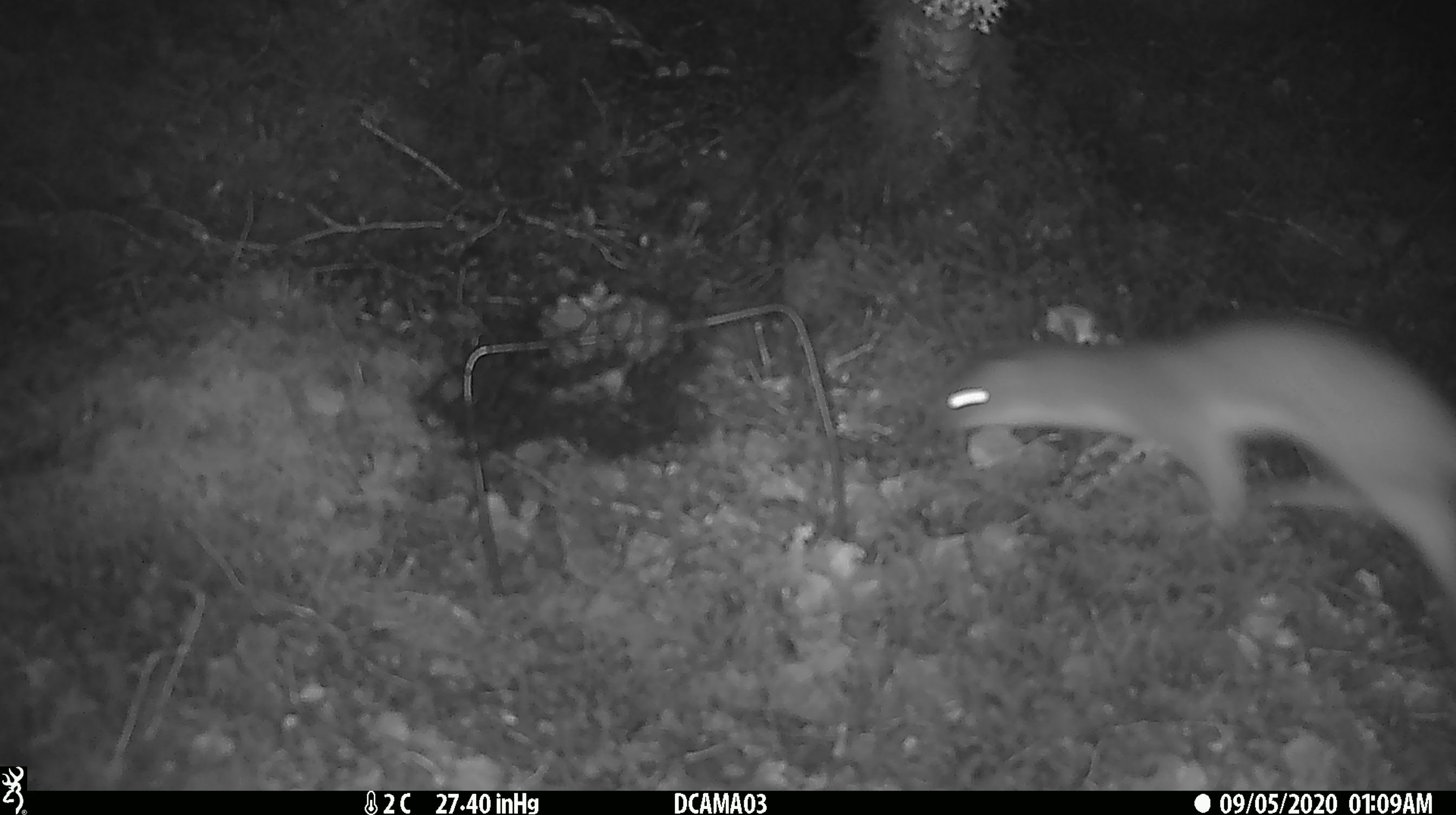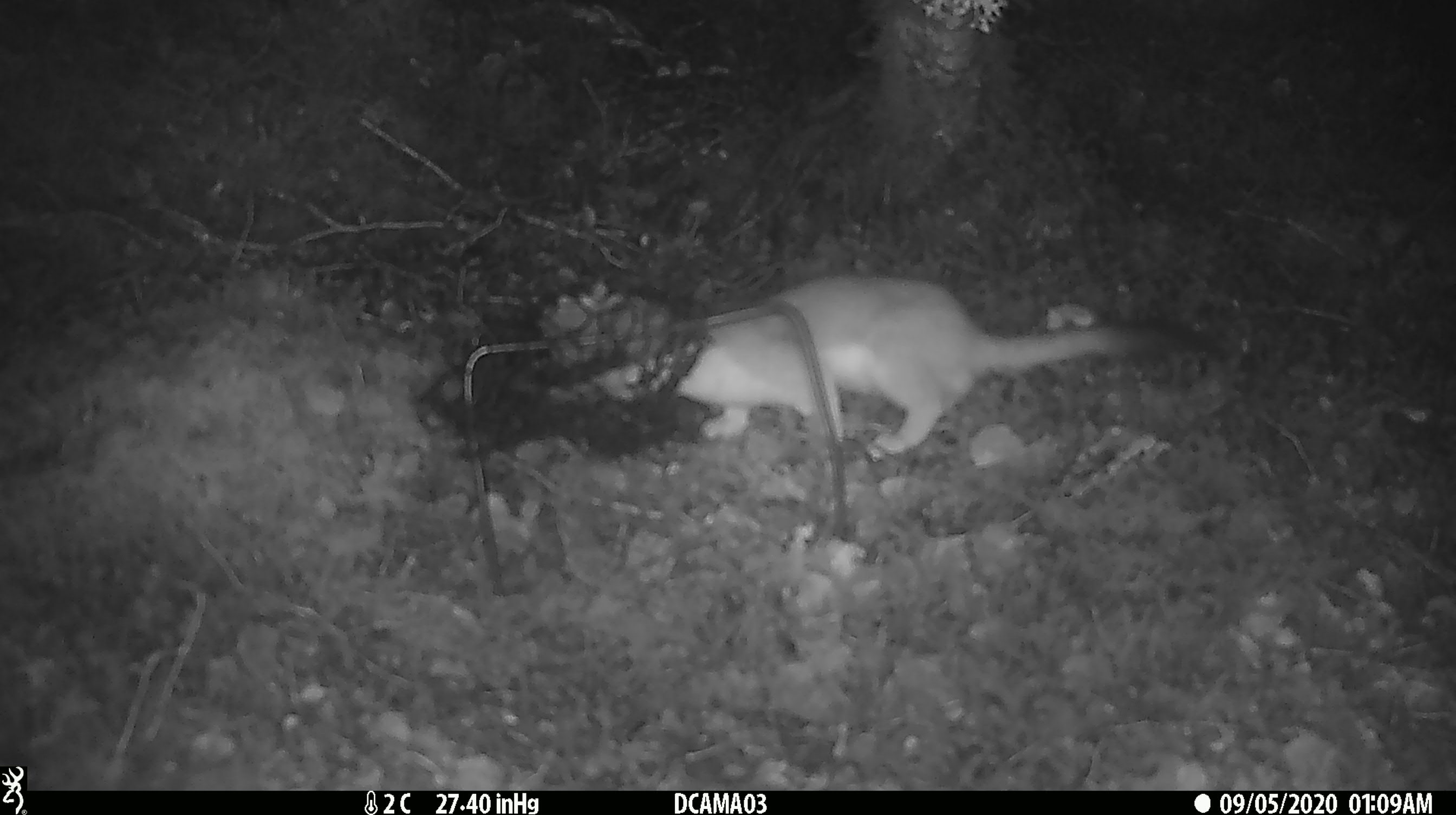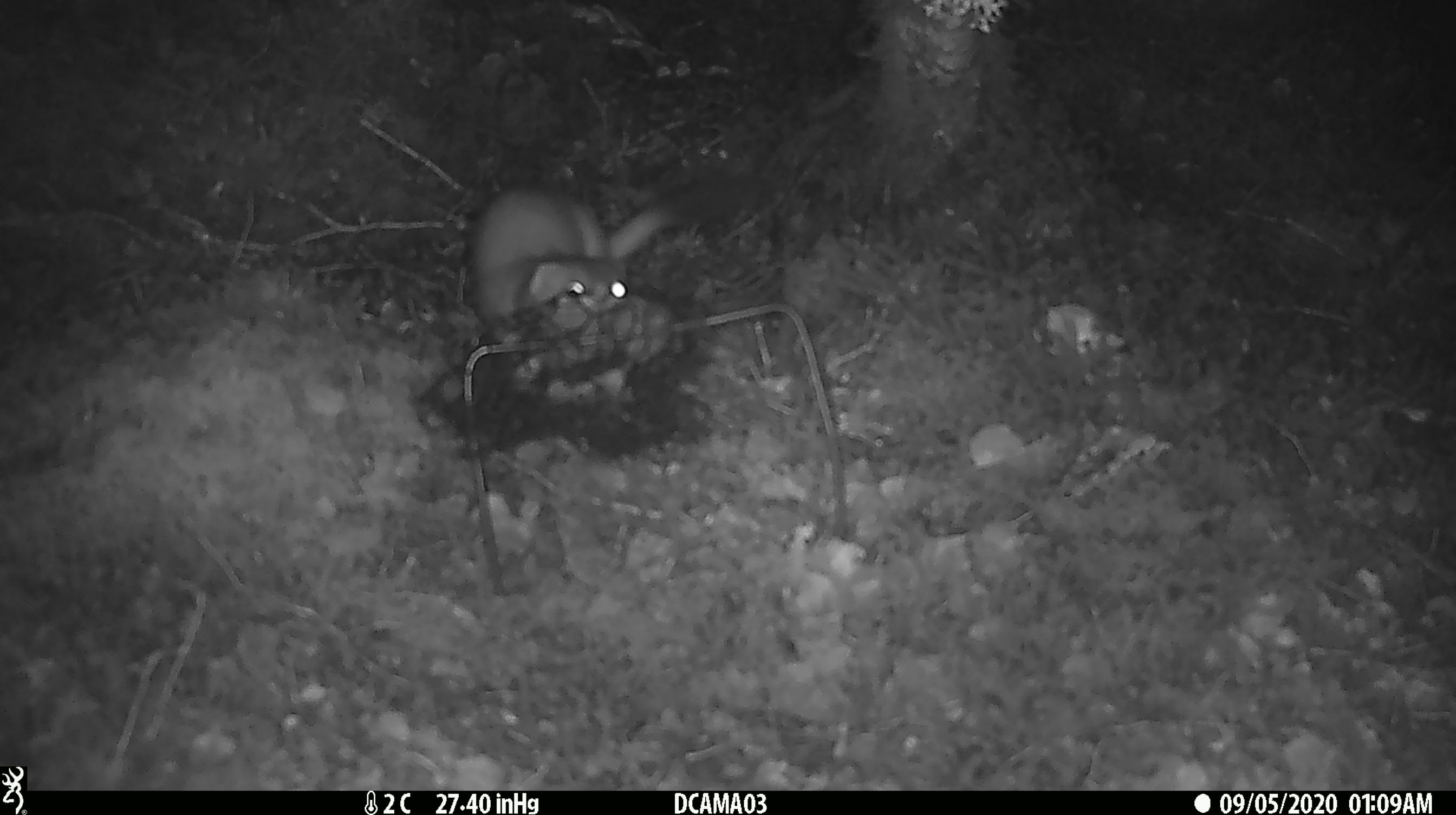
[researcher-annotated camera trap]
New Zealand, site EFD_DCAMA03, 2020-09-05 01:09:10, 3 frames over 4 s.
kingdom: Animalia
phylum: Chordata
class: Mammalia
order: Carnivora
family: Mustelidae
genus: Mustela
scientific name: Mustela erminea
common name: stoat